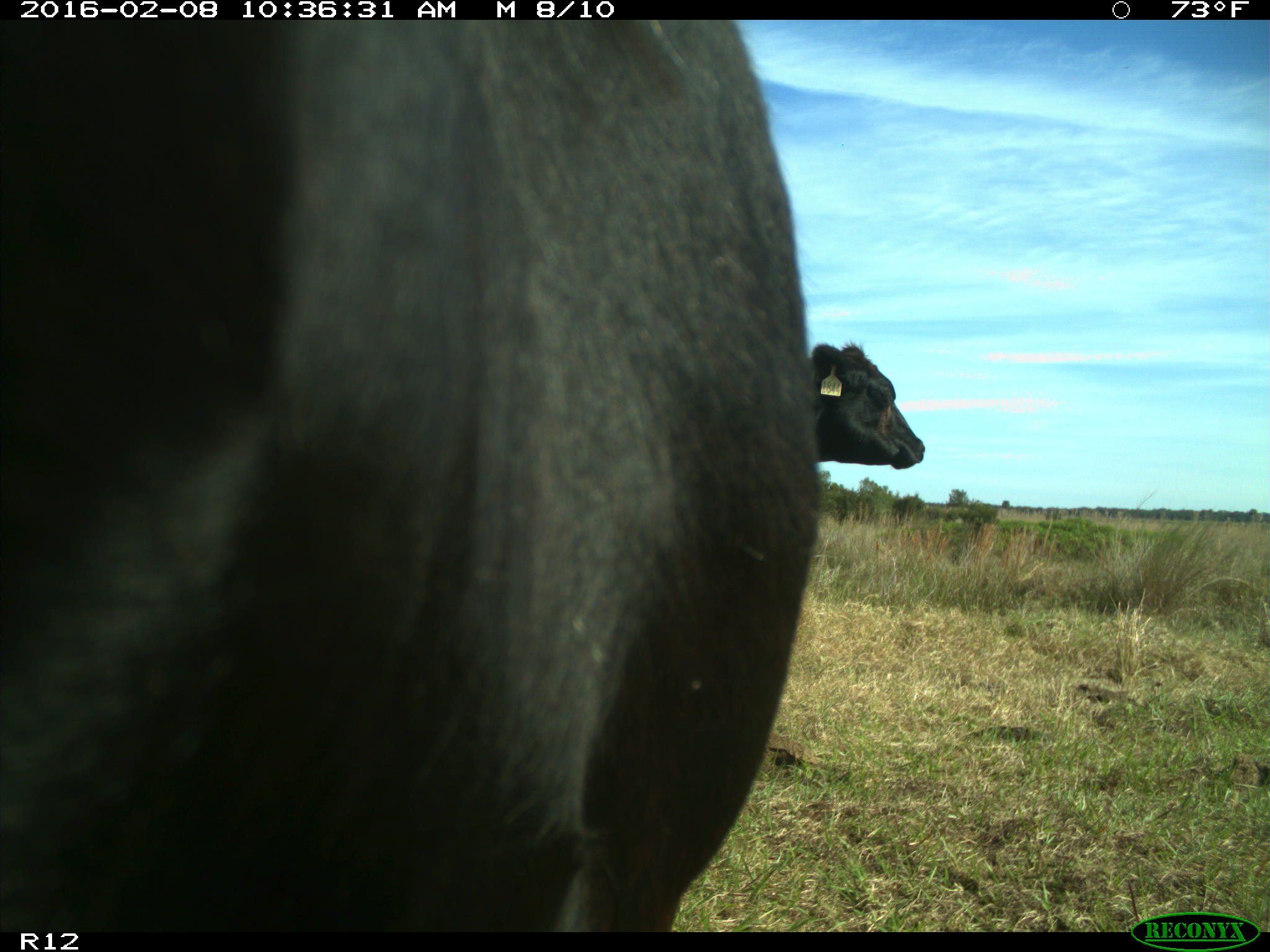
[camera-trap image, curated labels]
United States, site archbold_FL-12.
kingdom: Animalia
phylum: Chordata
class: Mammalia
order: Artiodactyla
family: Bovidae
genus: Bos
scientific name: Bos taurus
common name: domestic cow